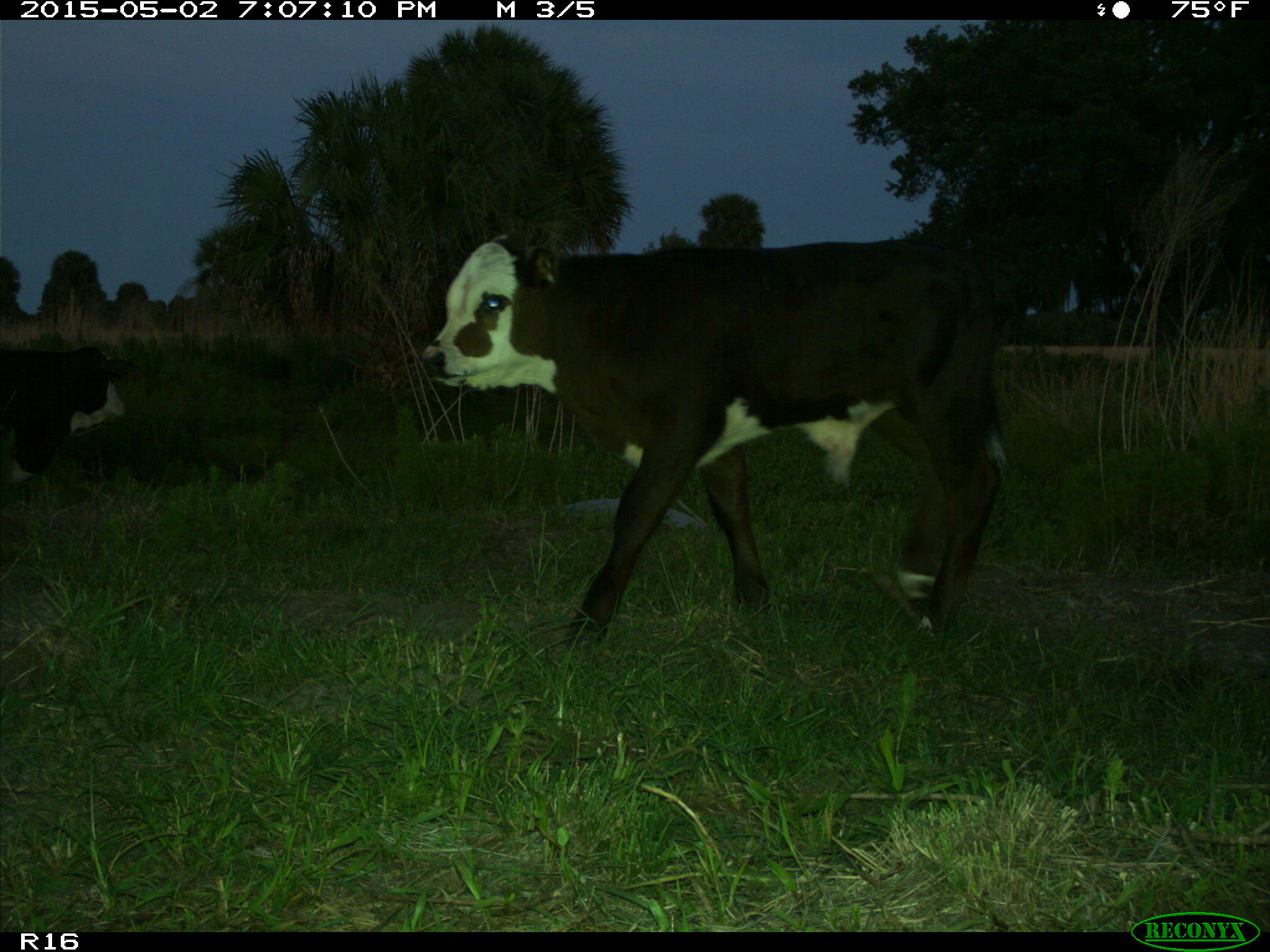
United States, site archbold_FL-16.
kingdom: Animalia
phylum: Chordata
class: Mammalia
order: Artiodactyla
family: Bovidae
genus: Bos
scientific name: Bos taurus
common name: domestic cow